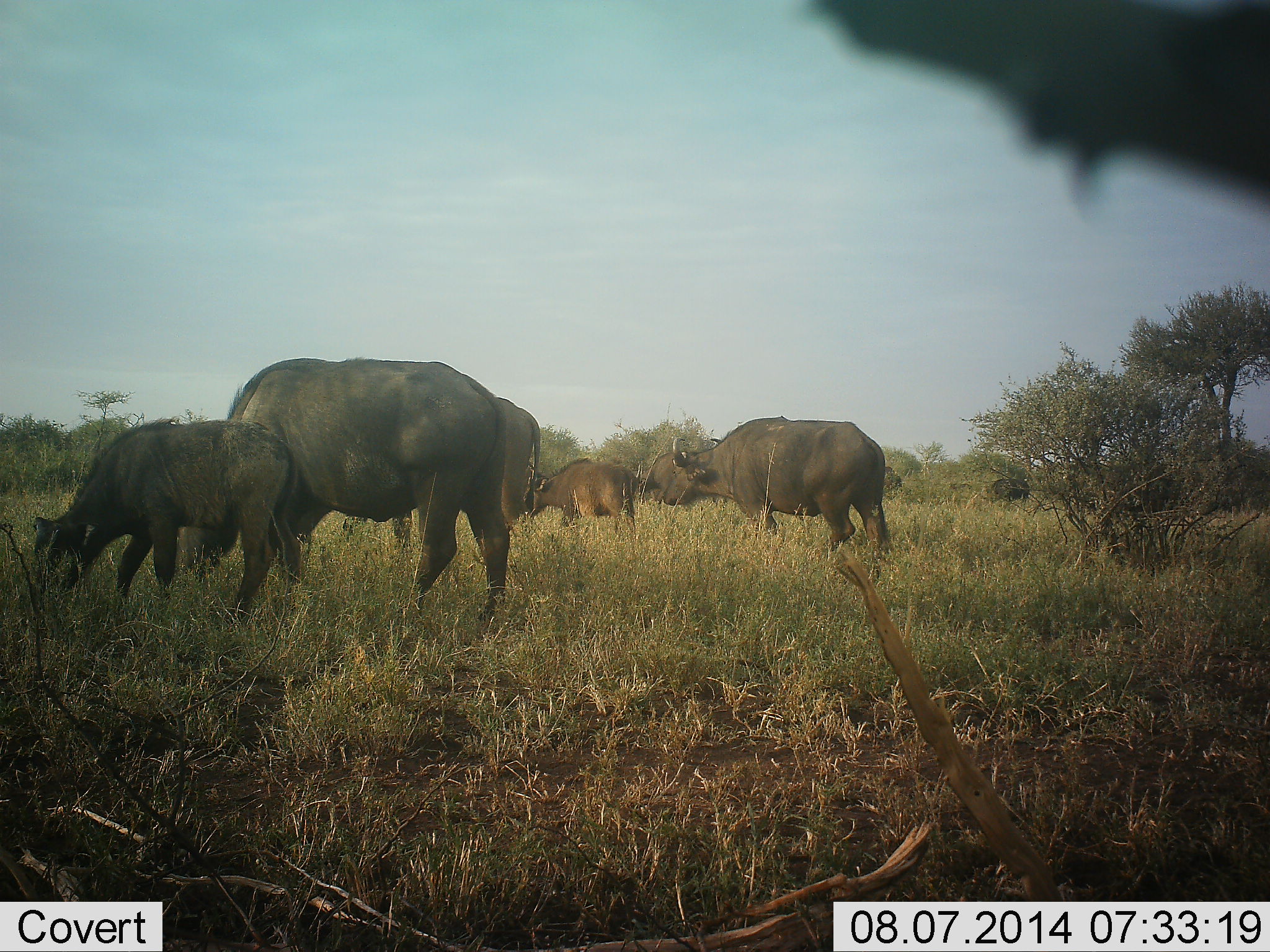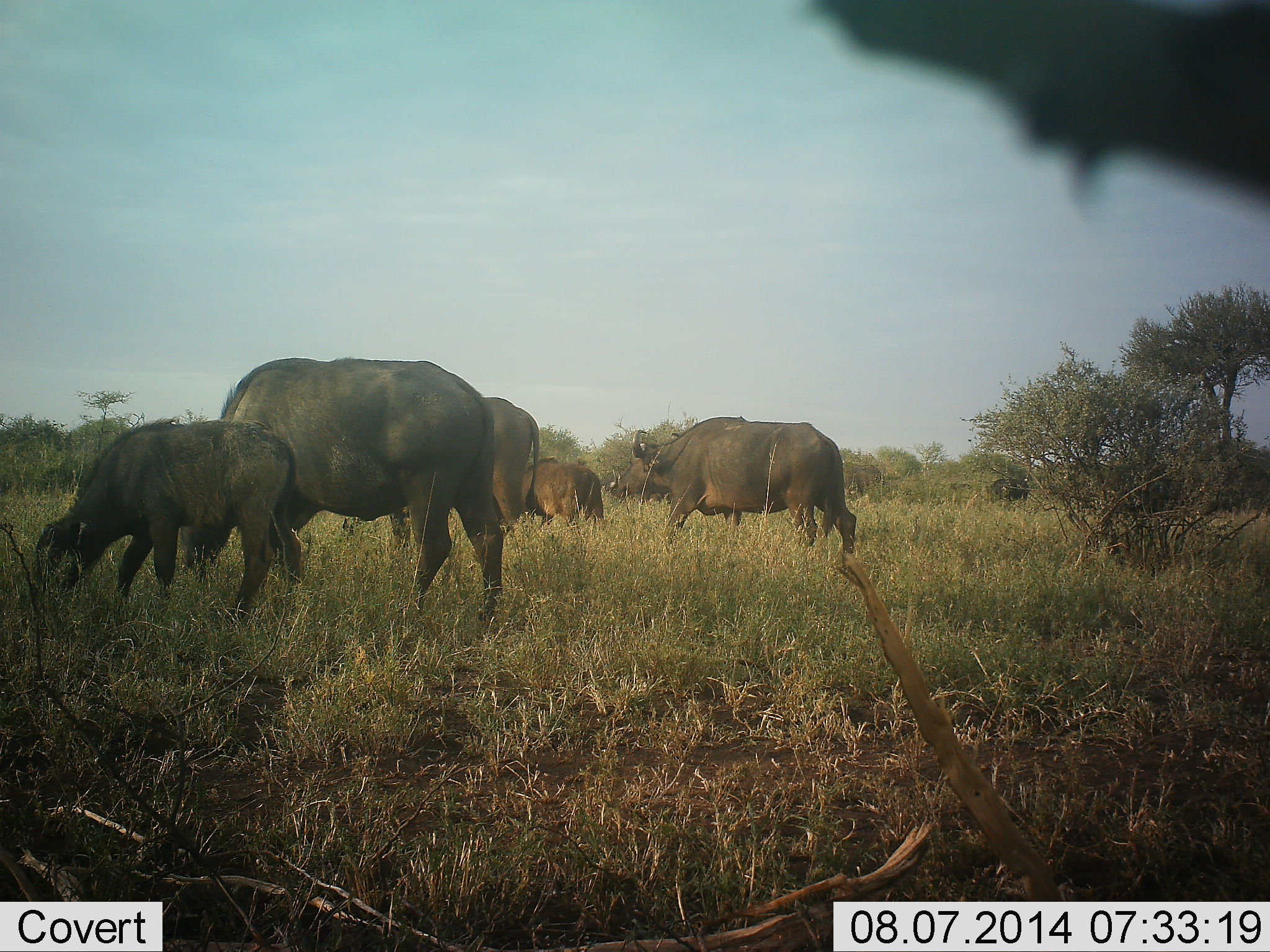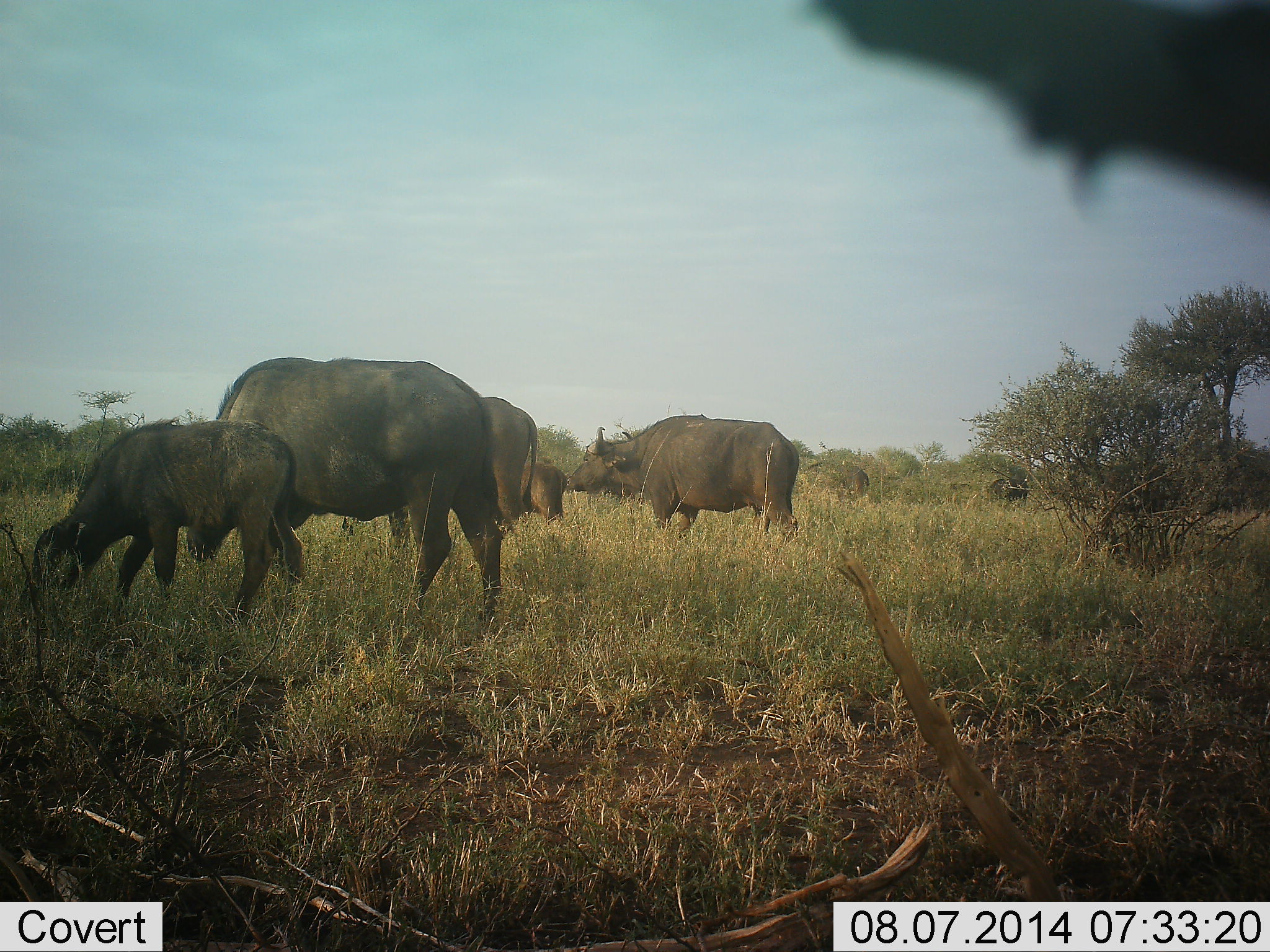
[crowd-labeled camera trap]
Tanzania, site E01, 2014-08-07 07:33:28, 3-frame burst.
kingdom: Animalia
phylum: Chordata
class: Mammalia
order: Artiodactyla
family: Bovidae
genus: Syncerus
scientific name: Syncerus caffer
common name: cape buffalo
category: buffalo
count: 5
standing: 10%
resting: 0%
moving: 70%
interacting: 0%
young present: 70%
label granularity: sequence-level